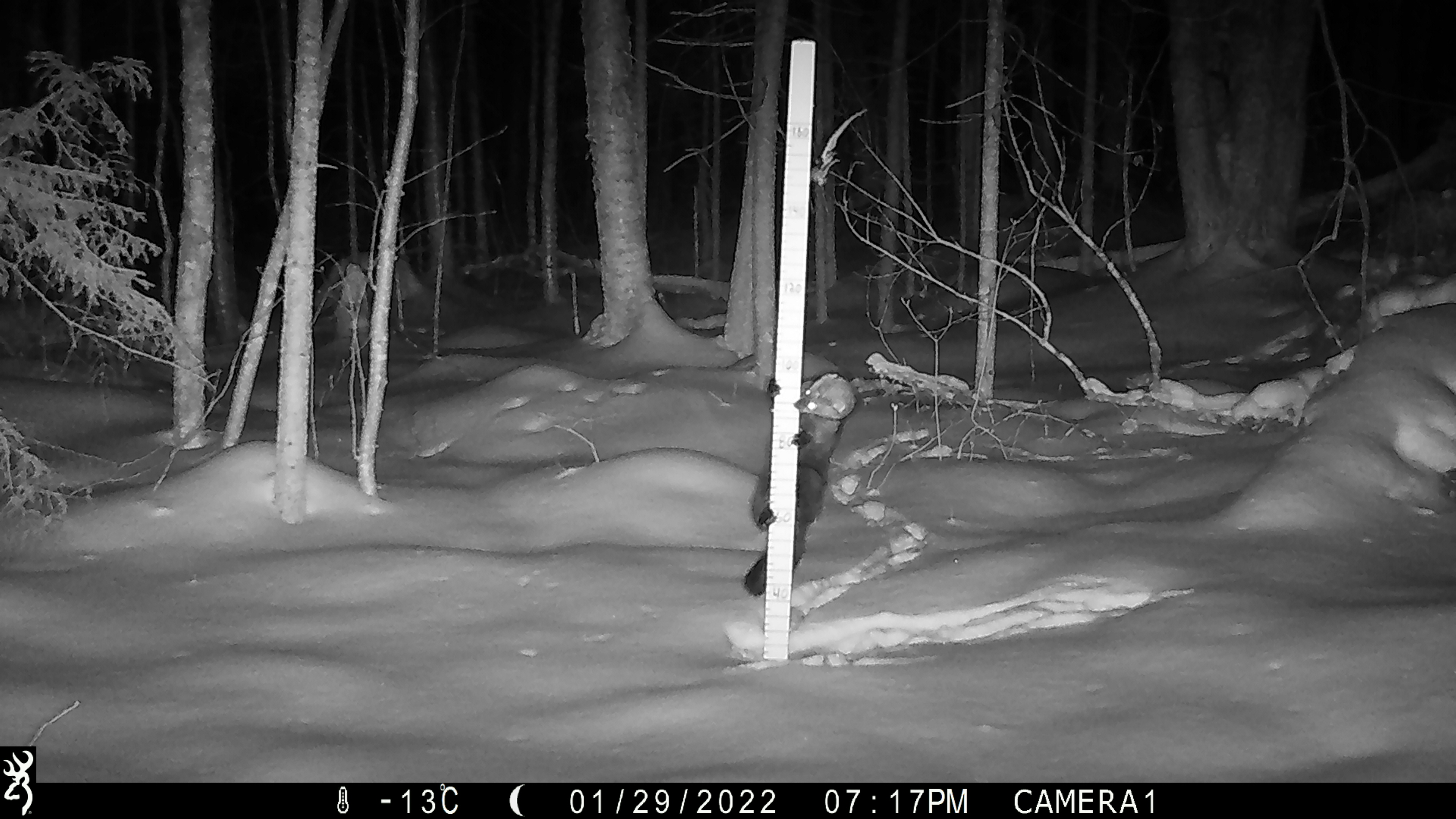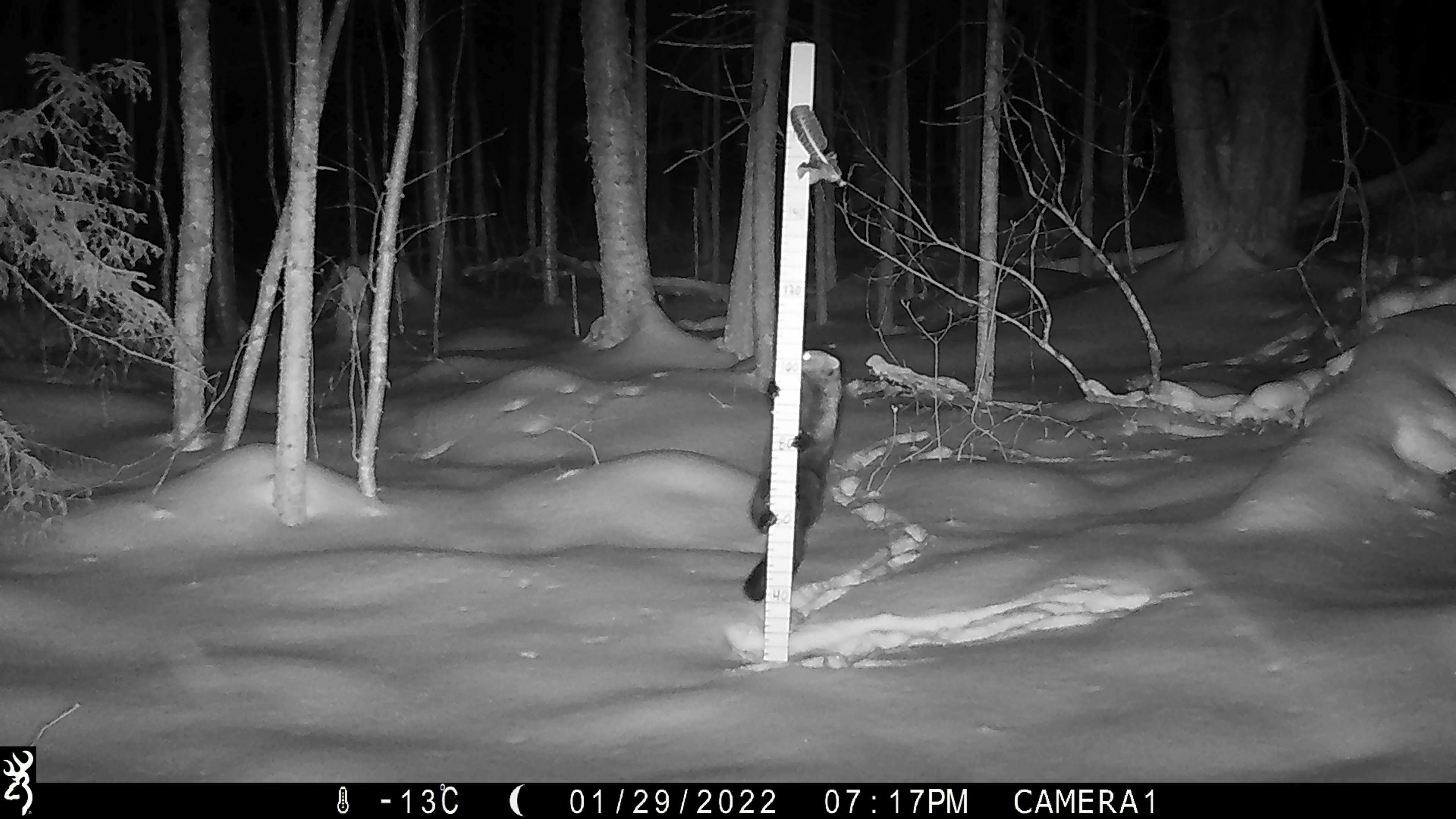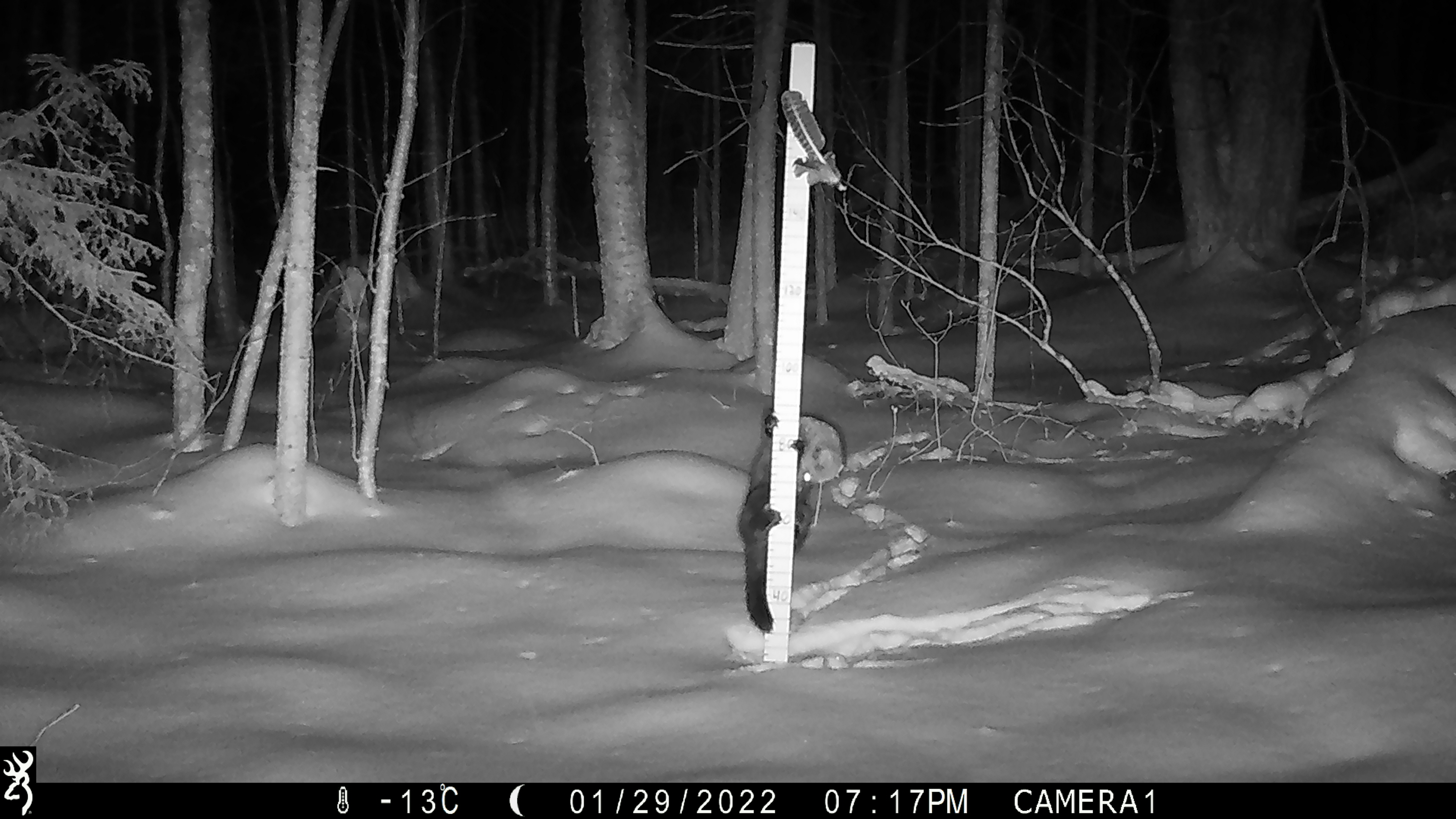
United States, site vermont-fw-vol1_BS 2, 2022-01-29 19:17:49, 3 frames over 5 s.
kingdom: Animalia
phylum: Chordata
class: Mammalia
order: Carnivora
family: Mustelidae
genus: Pekania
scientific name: Pekania pennanti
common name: fisher